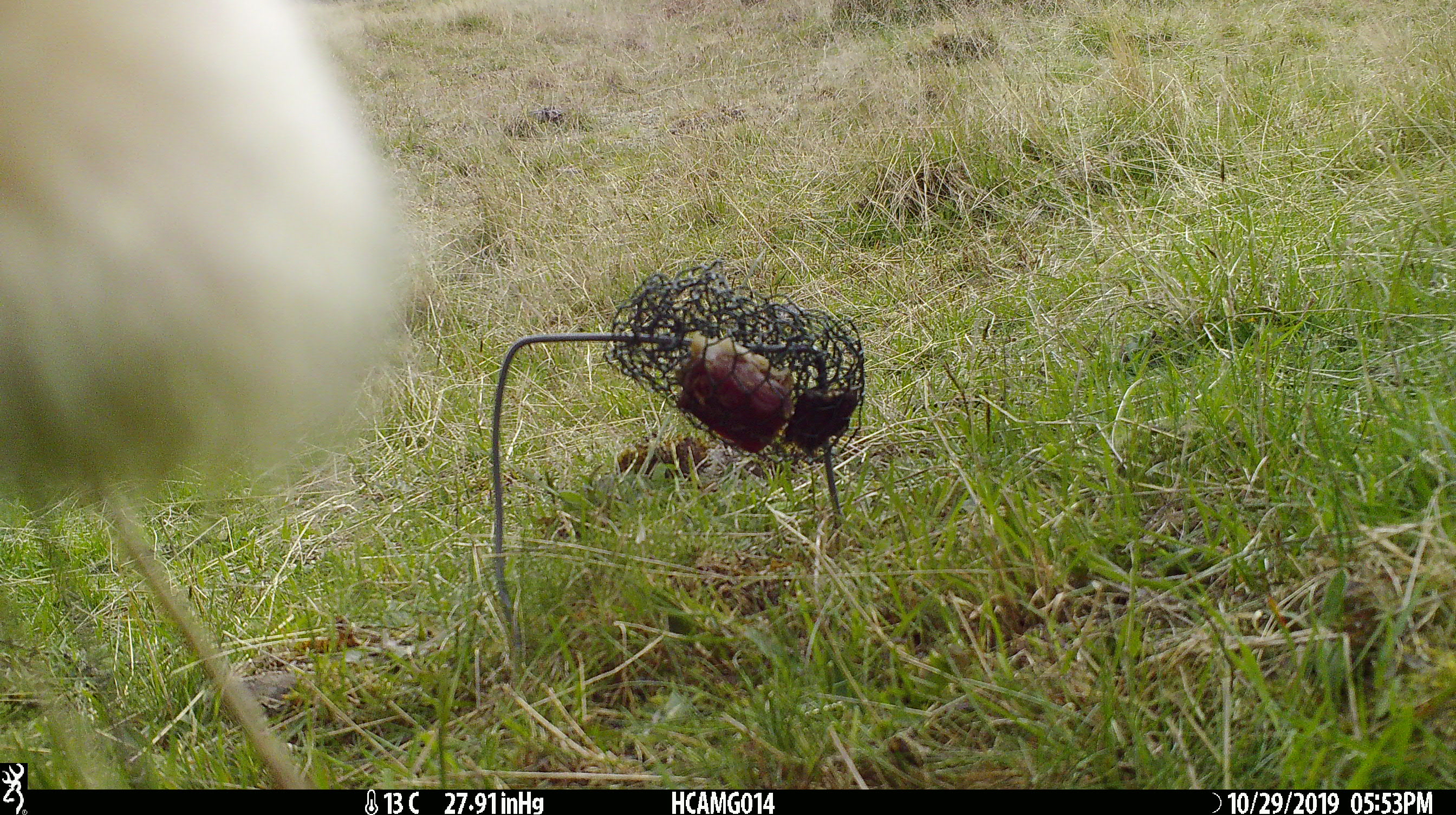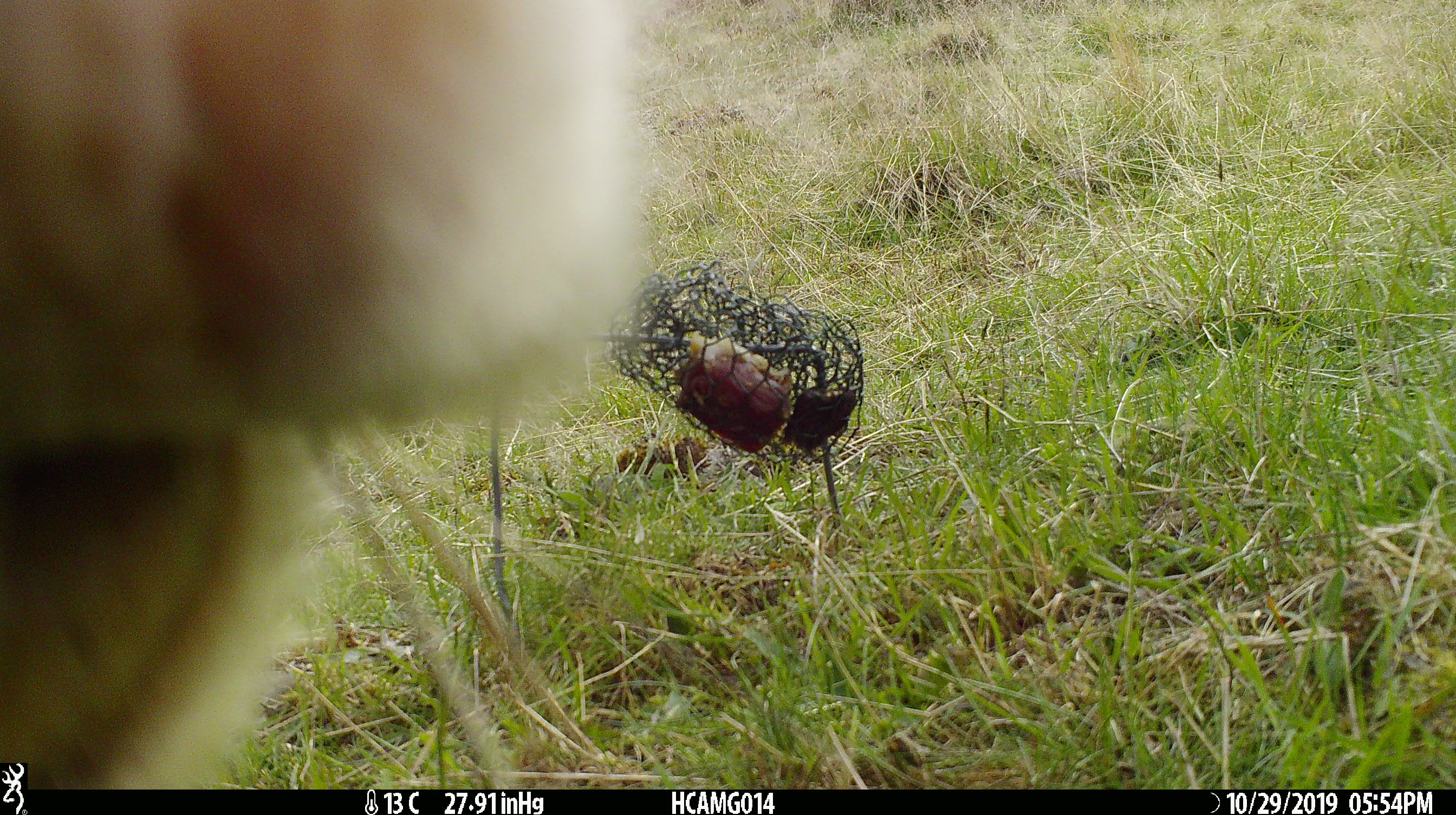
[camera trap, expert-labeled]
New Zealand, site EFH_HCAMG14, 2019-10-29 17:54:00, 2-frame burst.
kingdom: Animalia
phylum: Chordata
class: Mammalia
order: Artiodactyla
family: Bovidae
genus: Bos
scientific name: Bos taurus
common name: domestic cow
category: cow